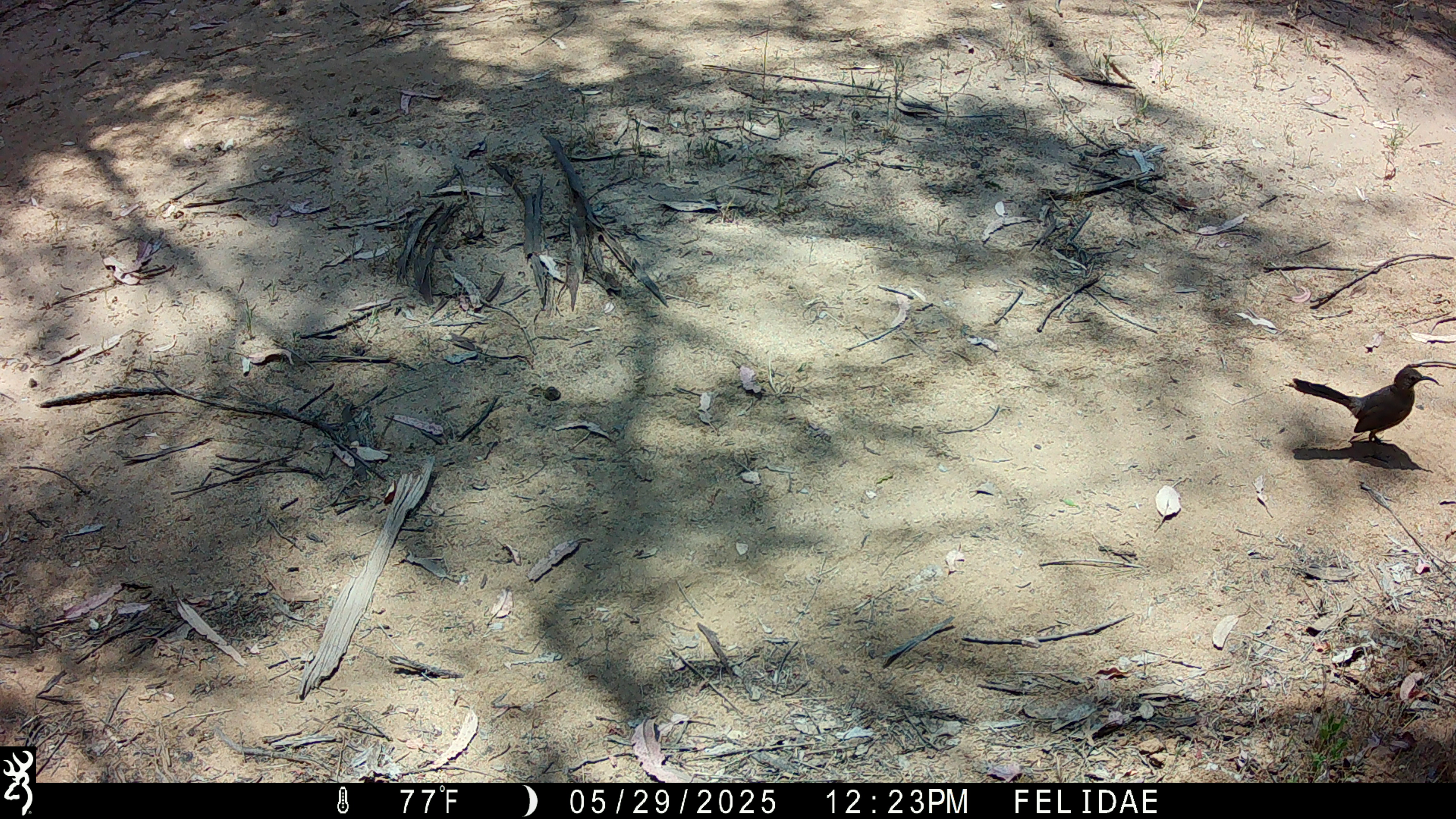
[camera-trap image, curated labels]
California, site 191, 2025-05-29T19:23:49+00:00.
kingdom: Animalia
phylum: Chordata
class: Aves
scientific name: Aves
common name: bird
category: unknown bird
Unknown bird (bird) (Aves).